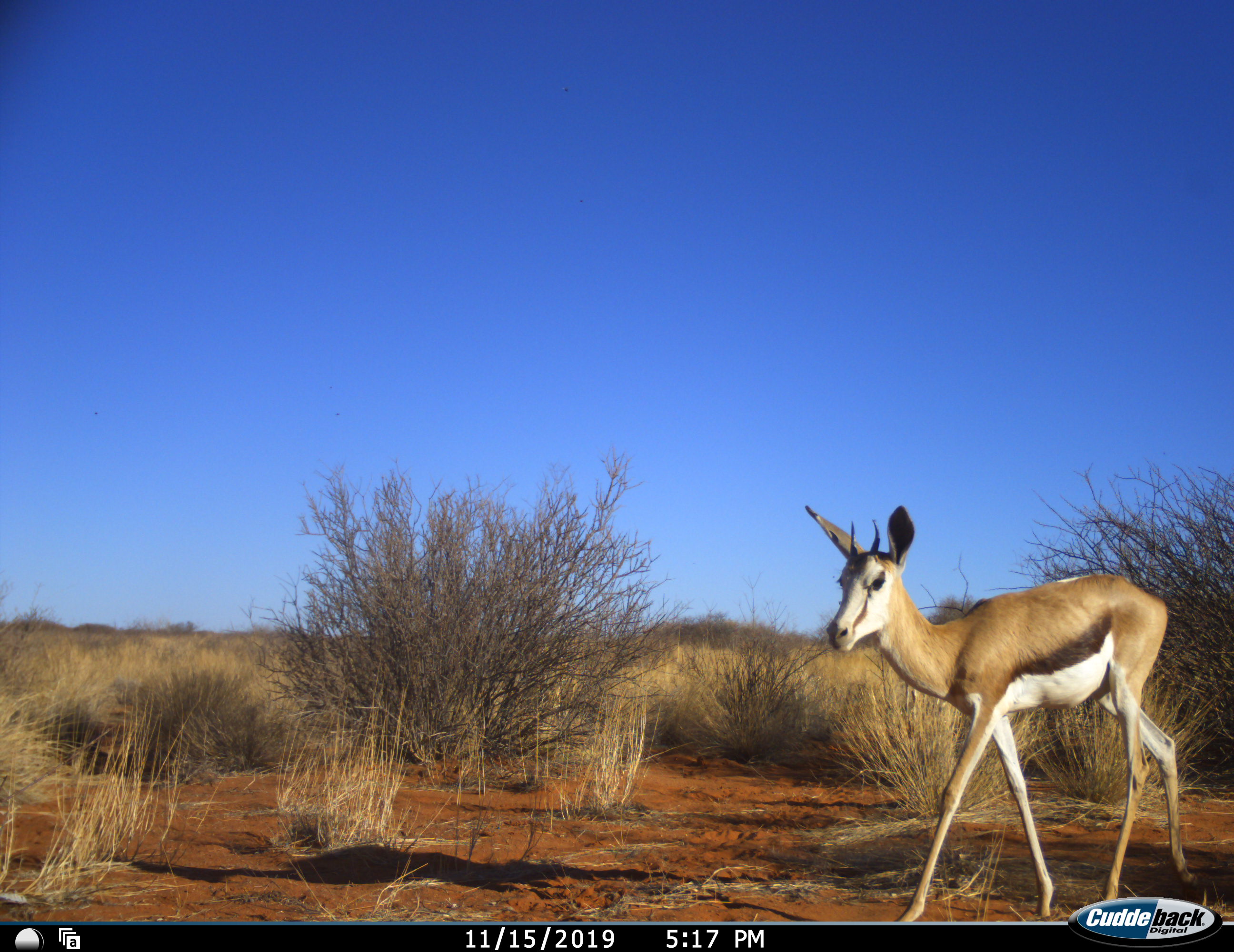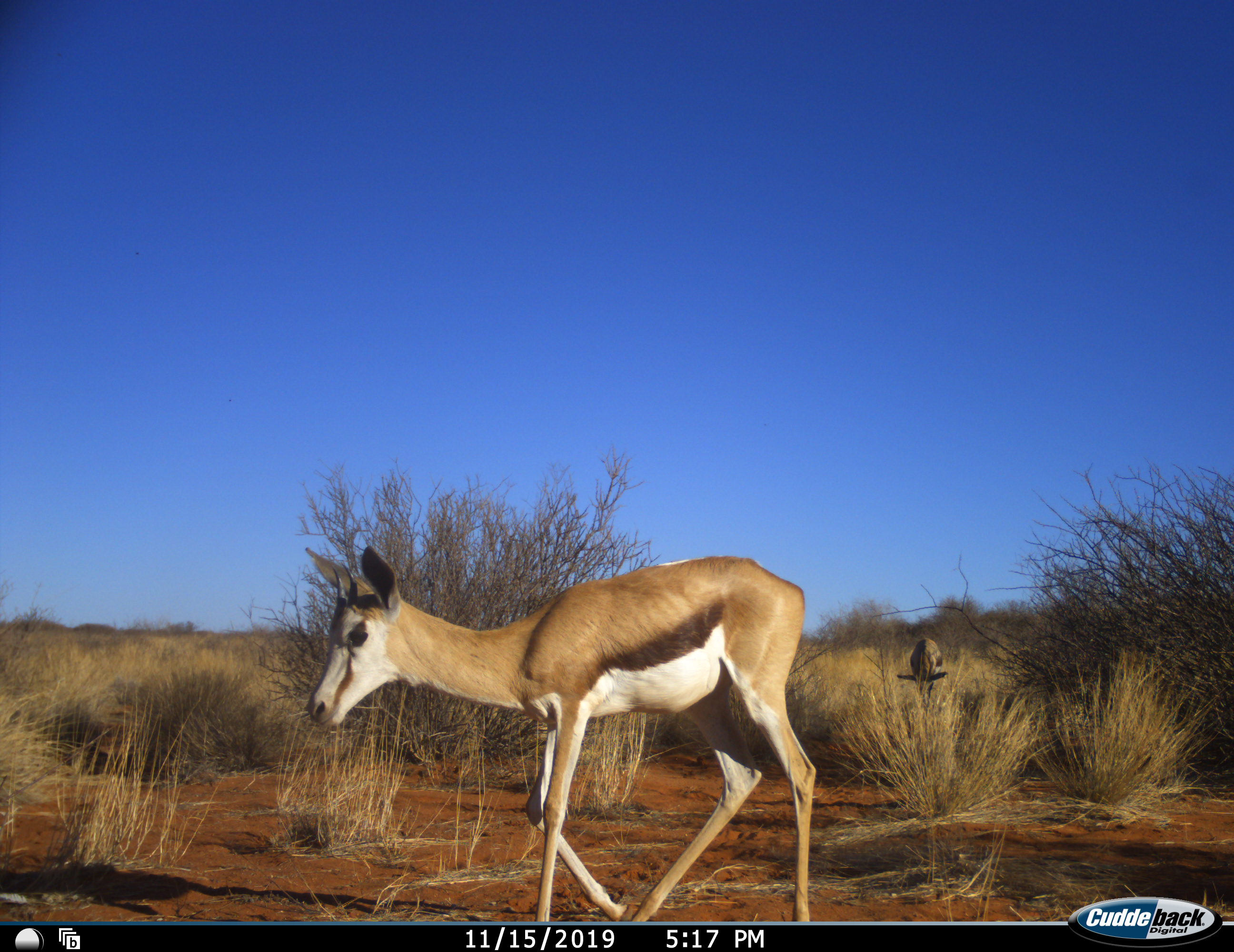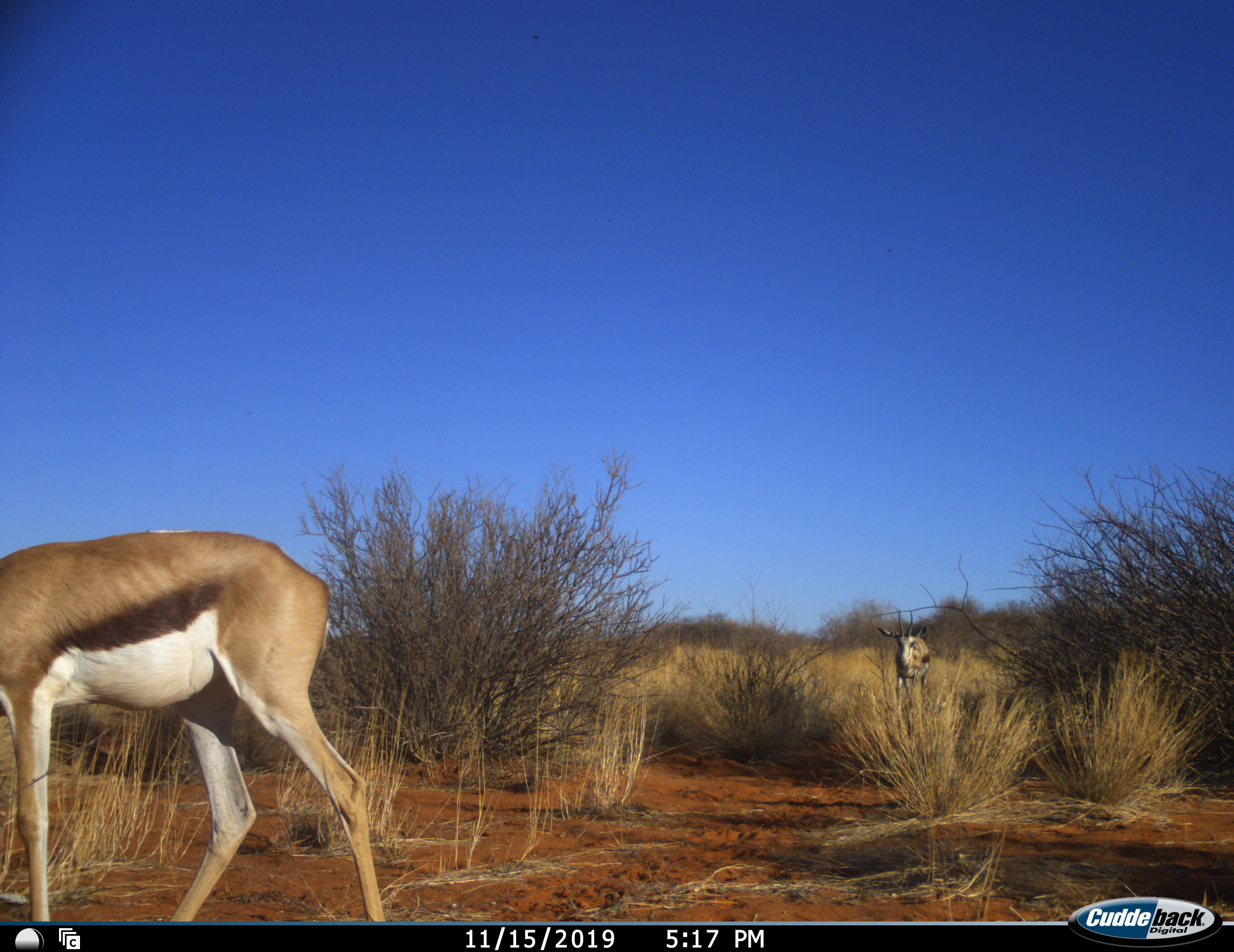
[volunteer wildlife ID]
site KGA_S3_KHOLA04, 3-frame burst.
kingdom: Animalia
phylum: Chordata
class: Mammalia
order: Artiodactyla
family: Bovidae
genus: Antidorcas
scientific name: Antidorcas marsupialis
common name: springbok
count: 2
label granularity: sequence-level